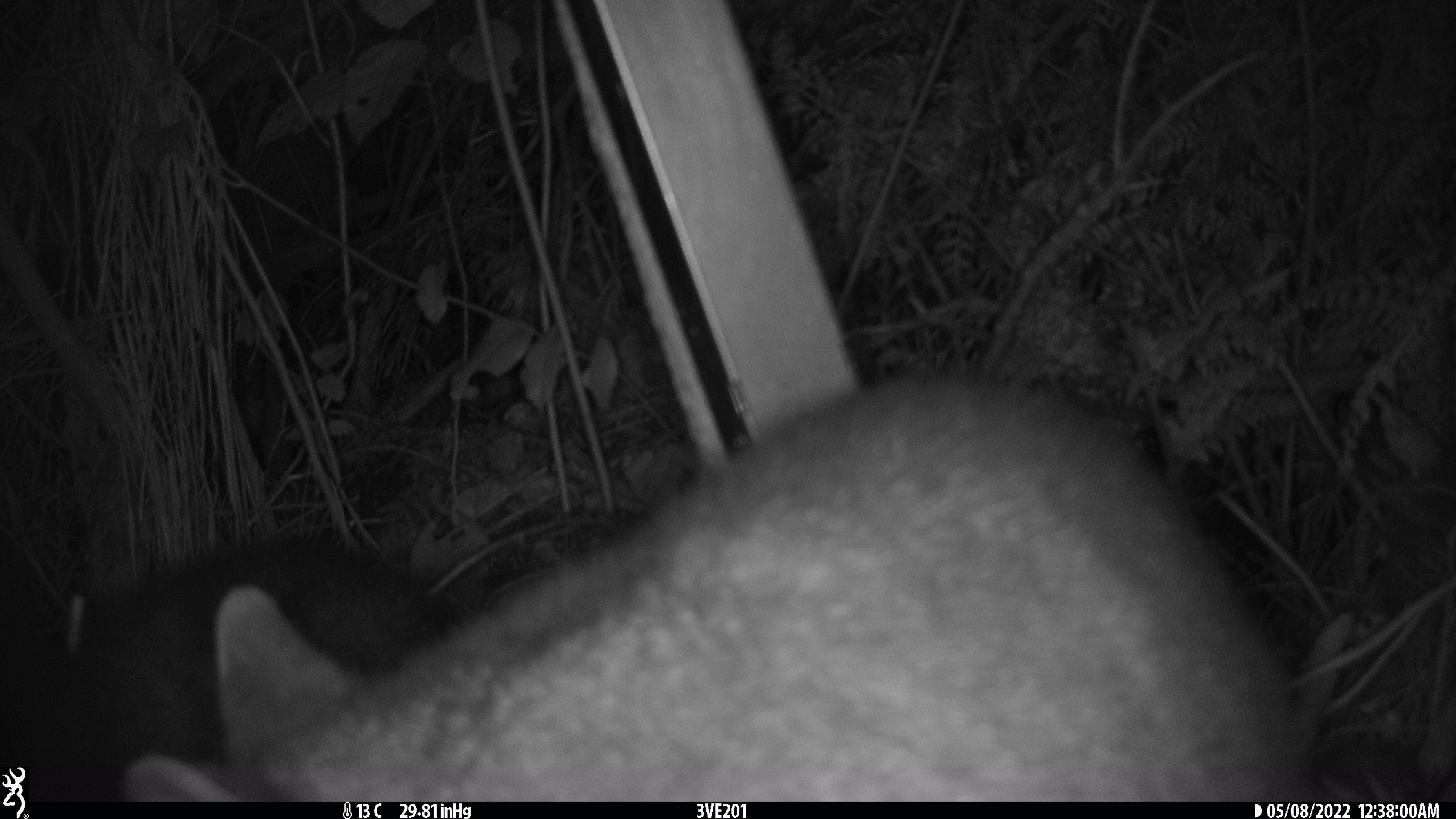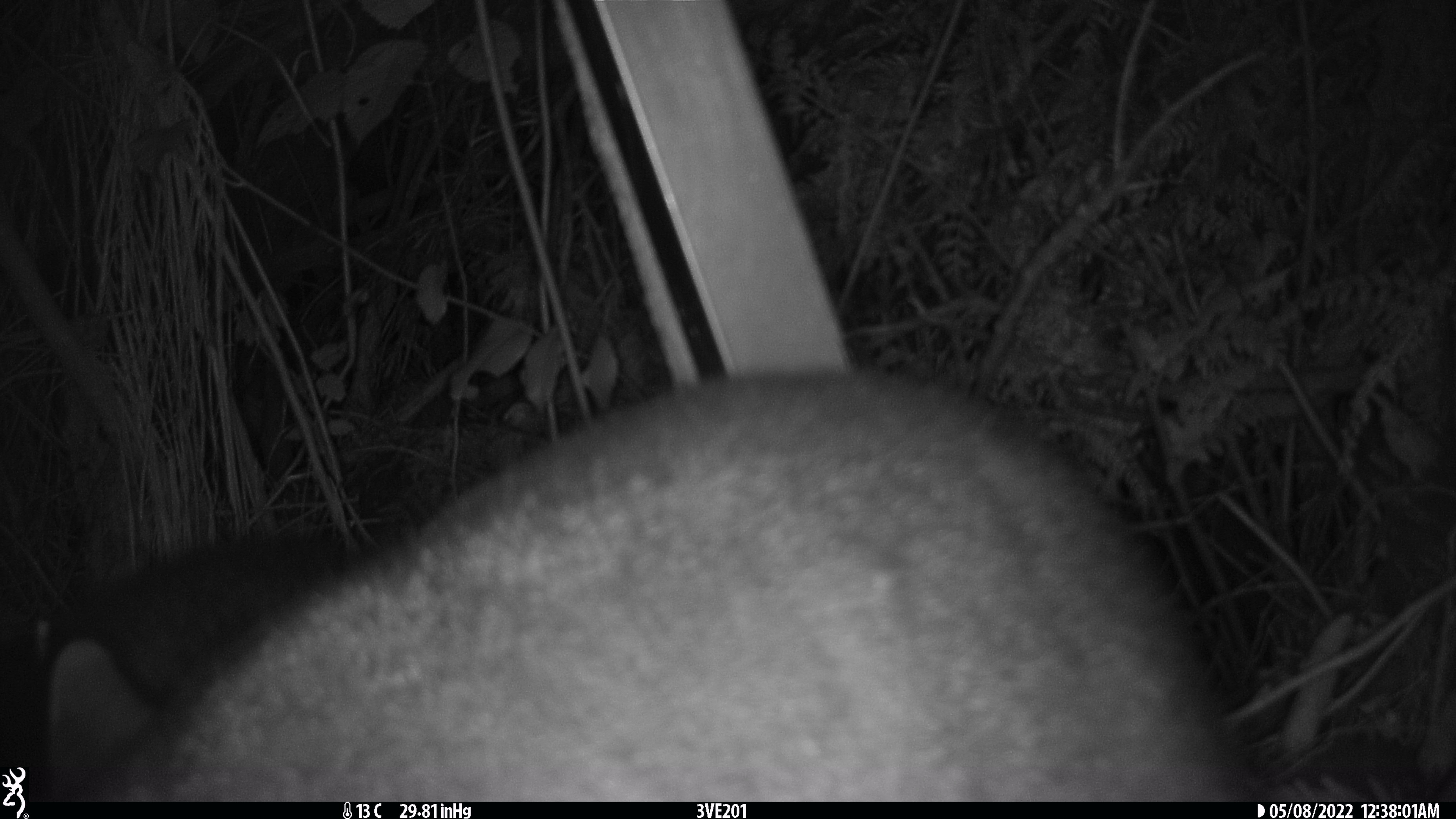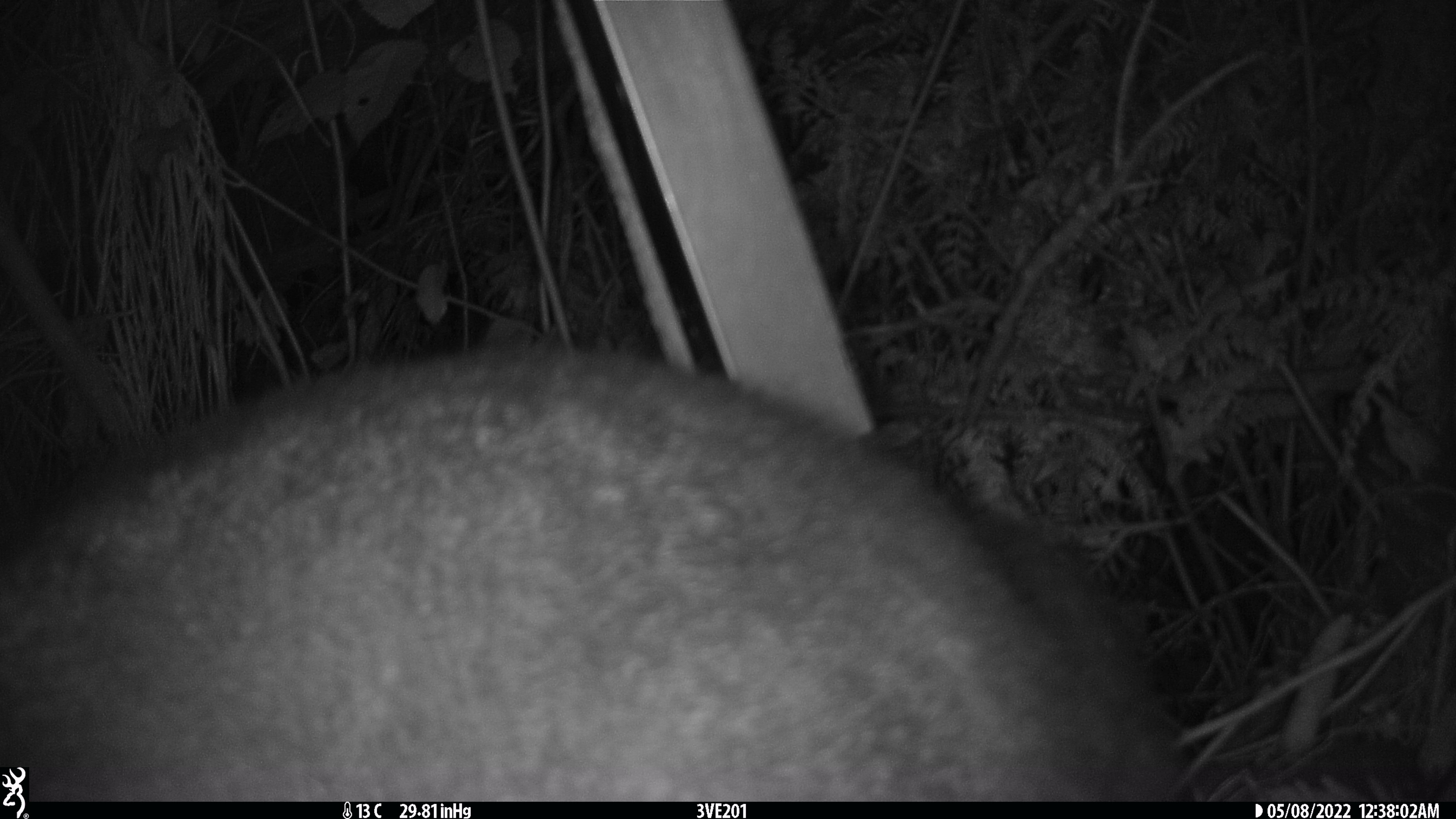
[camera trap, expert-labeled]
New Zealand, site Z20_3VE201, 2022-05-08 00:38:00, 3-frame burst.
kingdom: Animalia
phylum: Chordata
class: Mammalia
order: Diprotodontia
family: Phalangeridae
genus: Trichosurus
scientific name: Trichosurus vulpecula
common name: common brushtail possum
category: possum